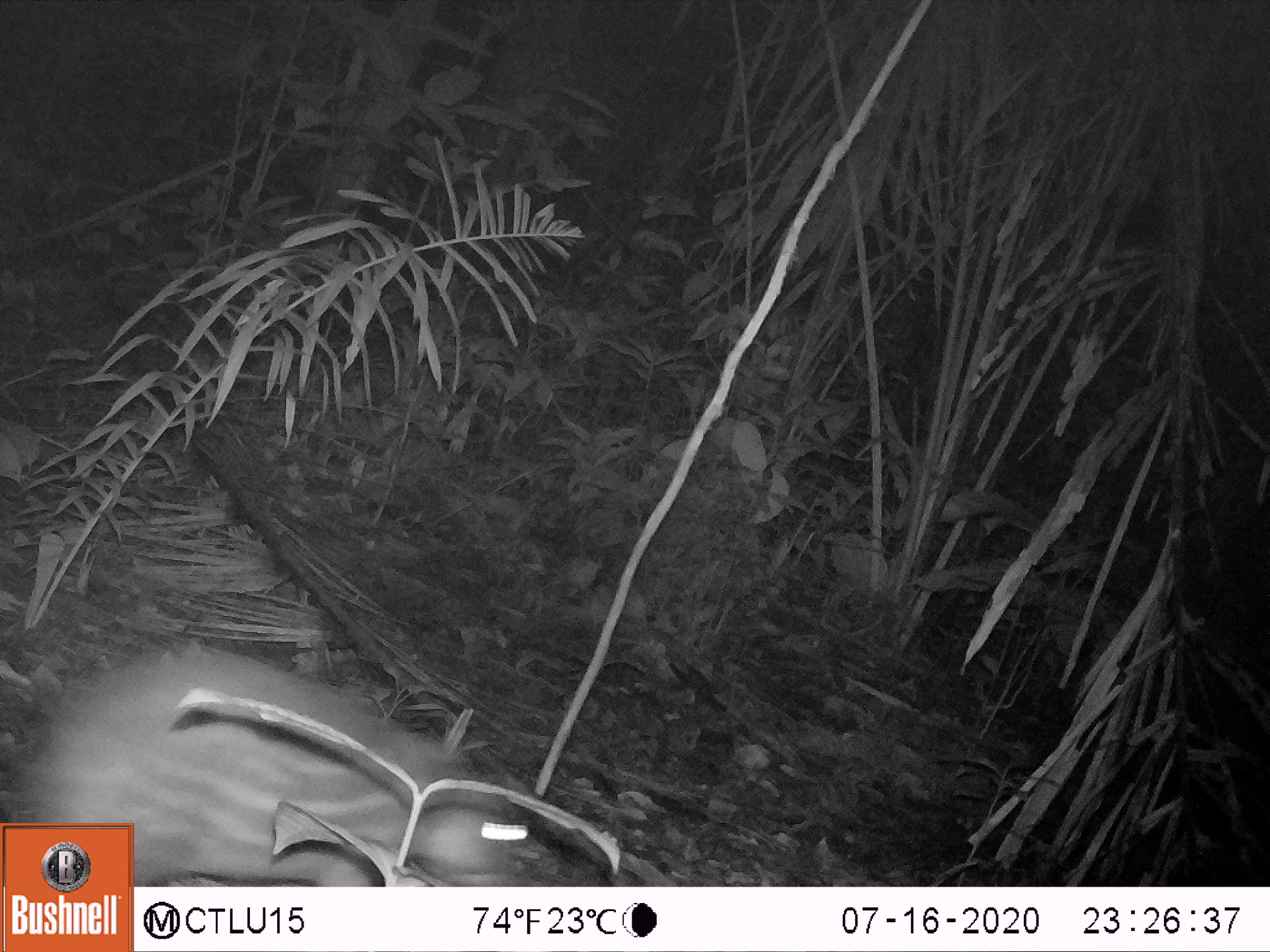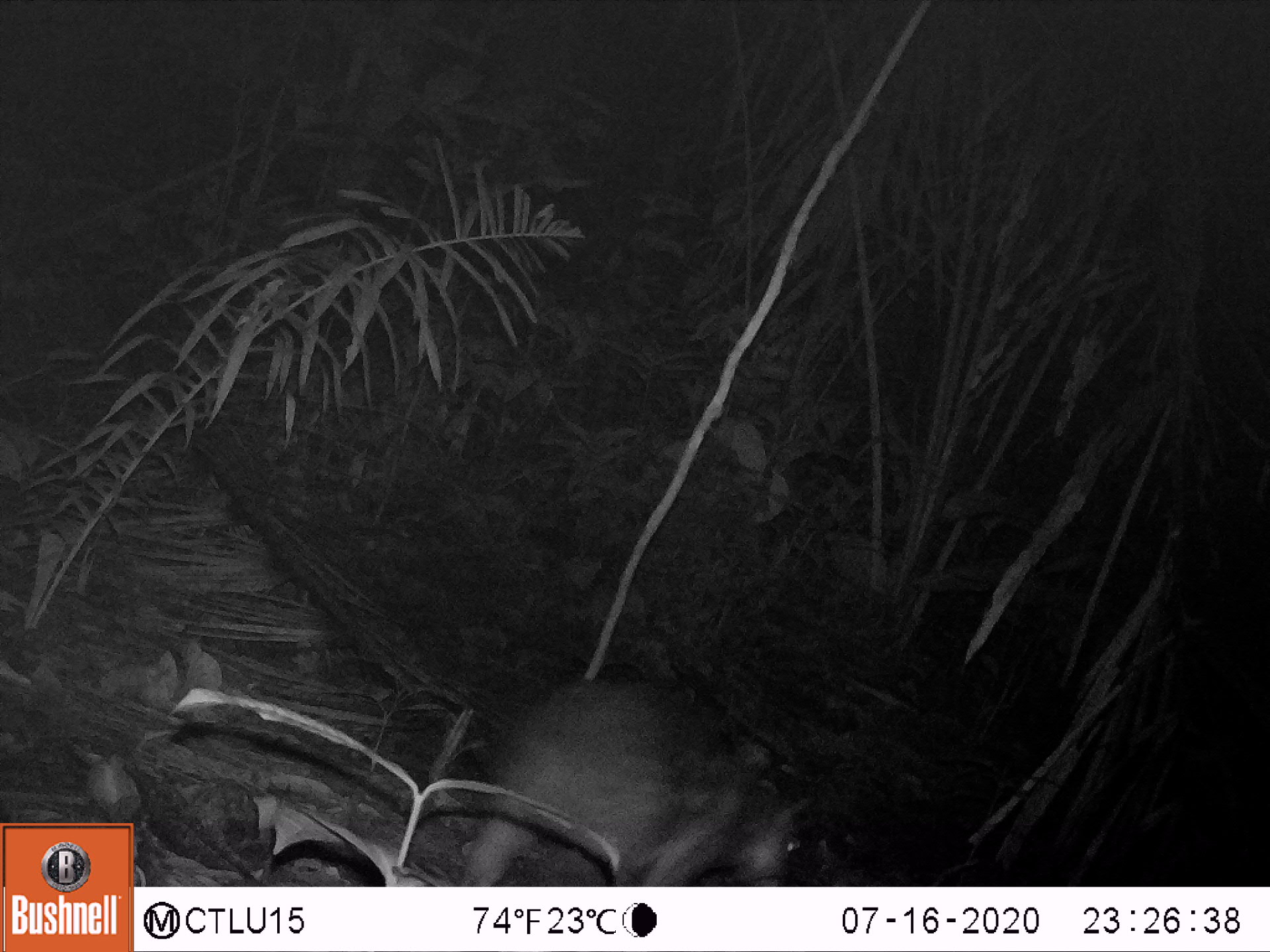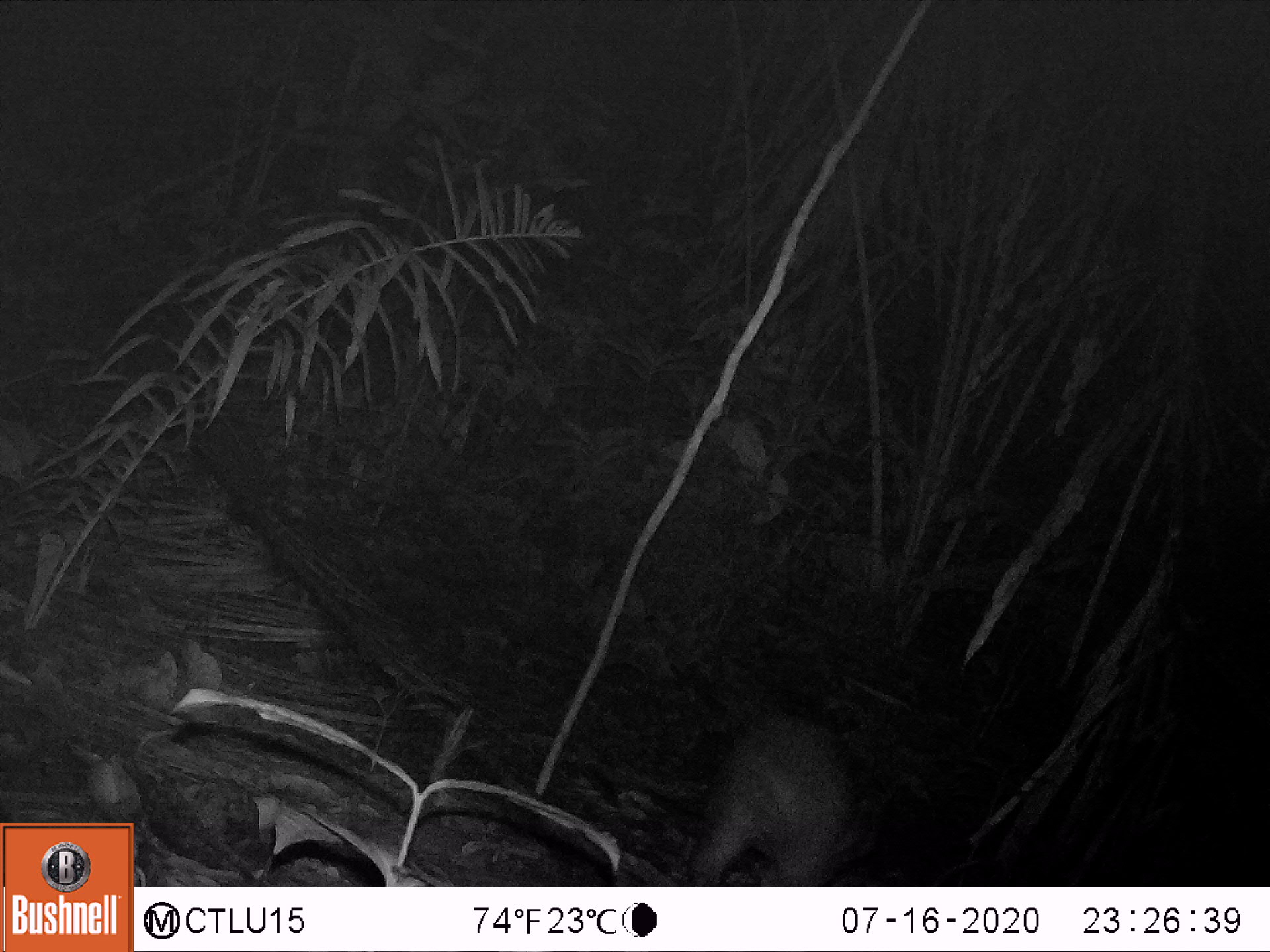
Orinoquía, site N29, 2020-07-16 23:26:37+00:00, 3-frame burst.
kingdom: Animalia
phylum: Chordata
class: Mammalia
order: Rodentia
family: Cuniculidae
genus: Cuniculus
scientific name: Cuniculus paca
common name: spotted paca